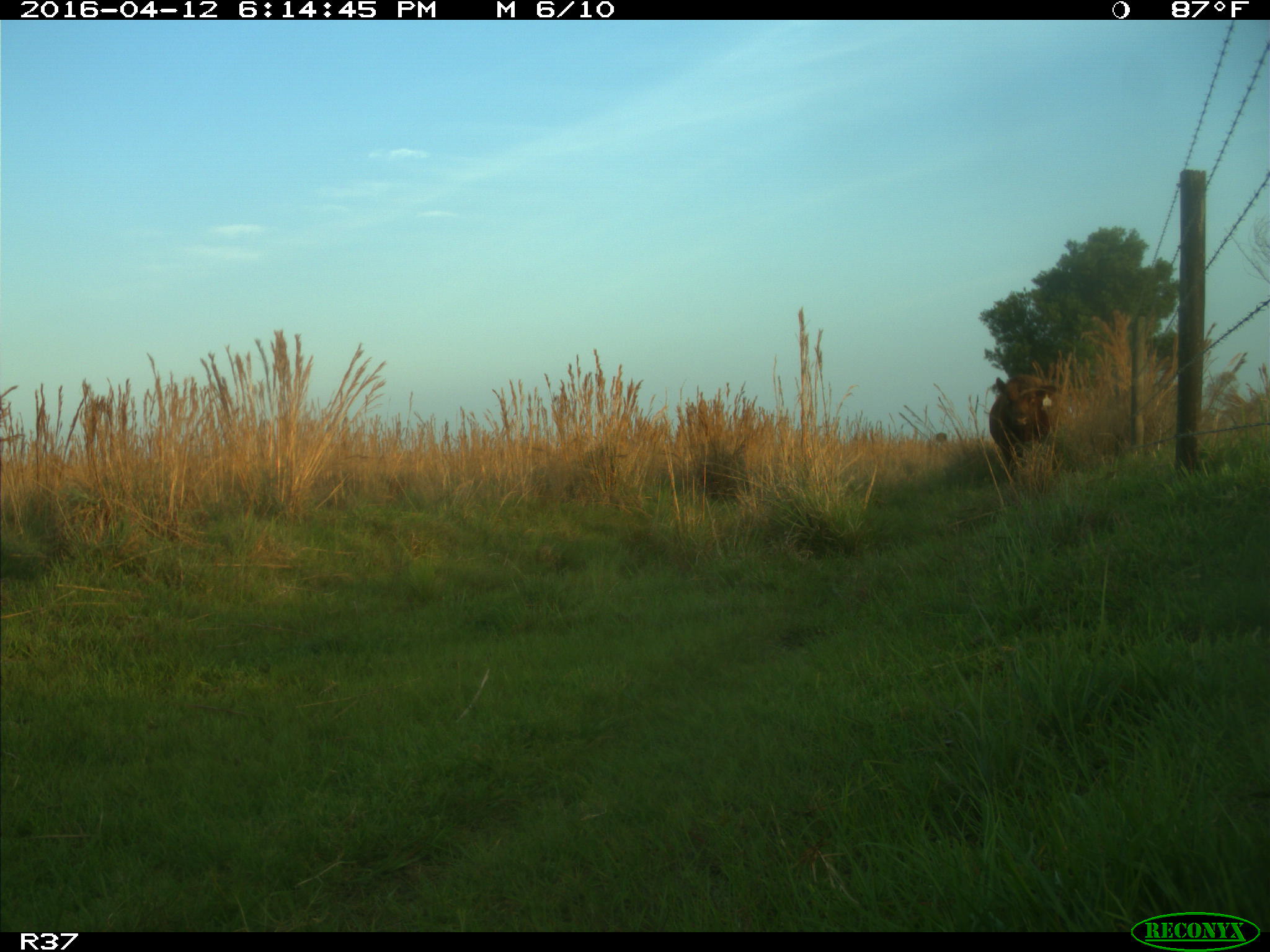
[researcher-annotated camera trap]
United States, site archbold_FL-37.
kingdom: Animalia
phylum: Chordata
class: Mammalia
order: Artiodactyla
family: Bovidae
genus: Bos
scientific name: Bos taurus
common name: domestic cow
Bos taurus (domestic cow).